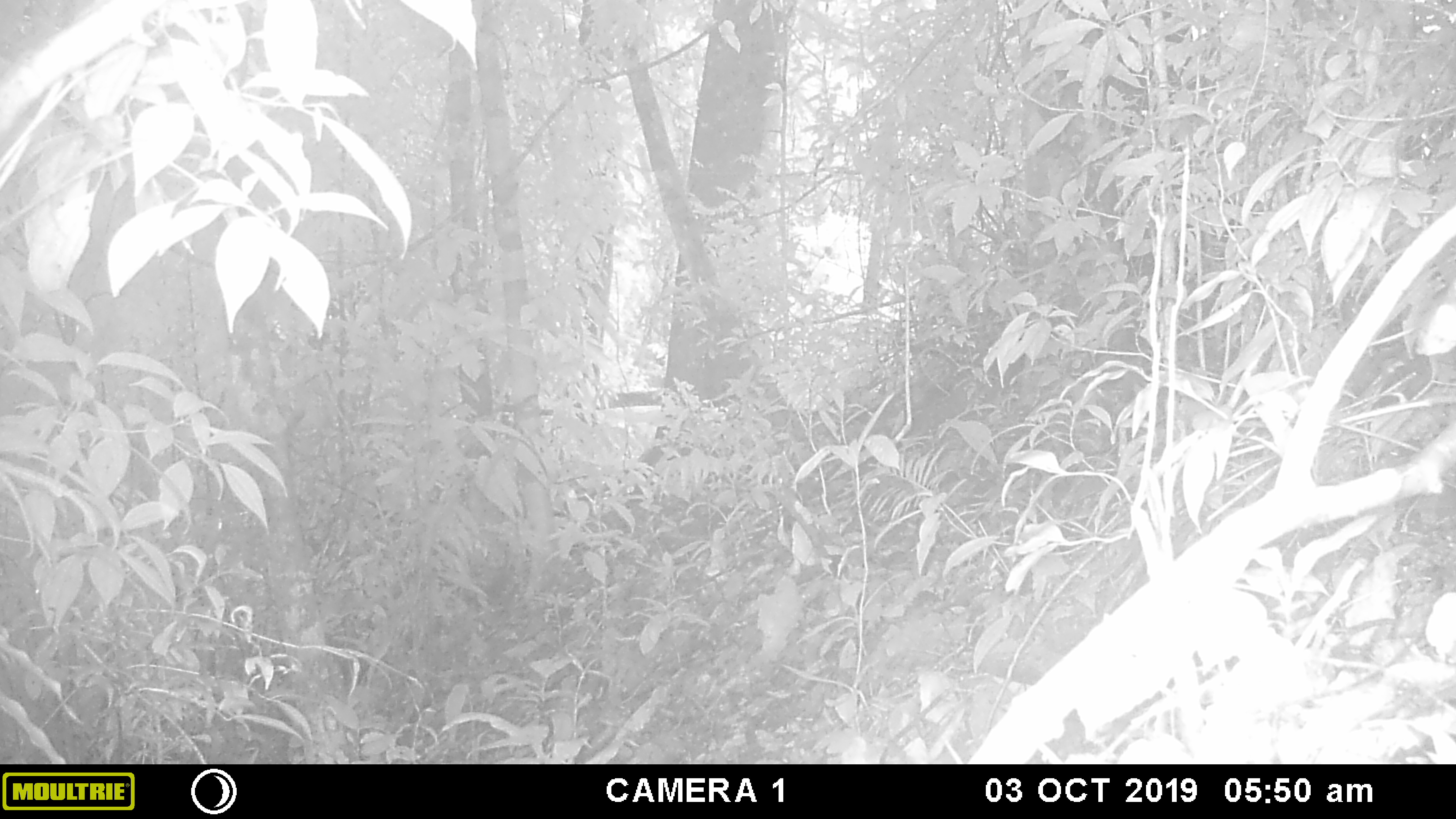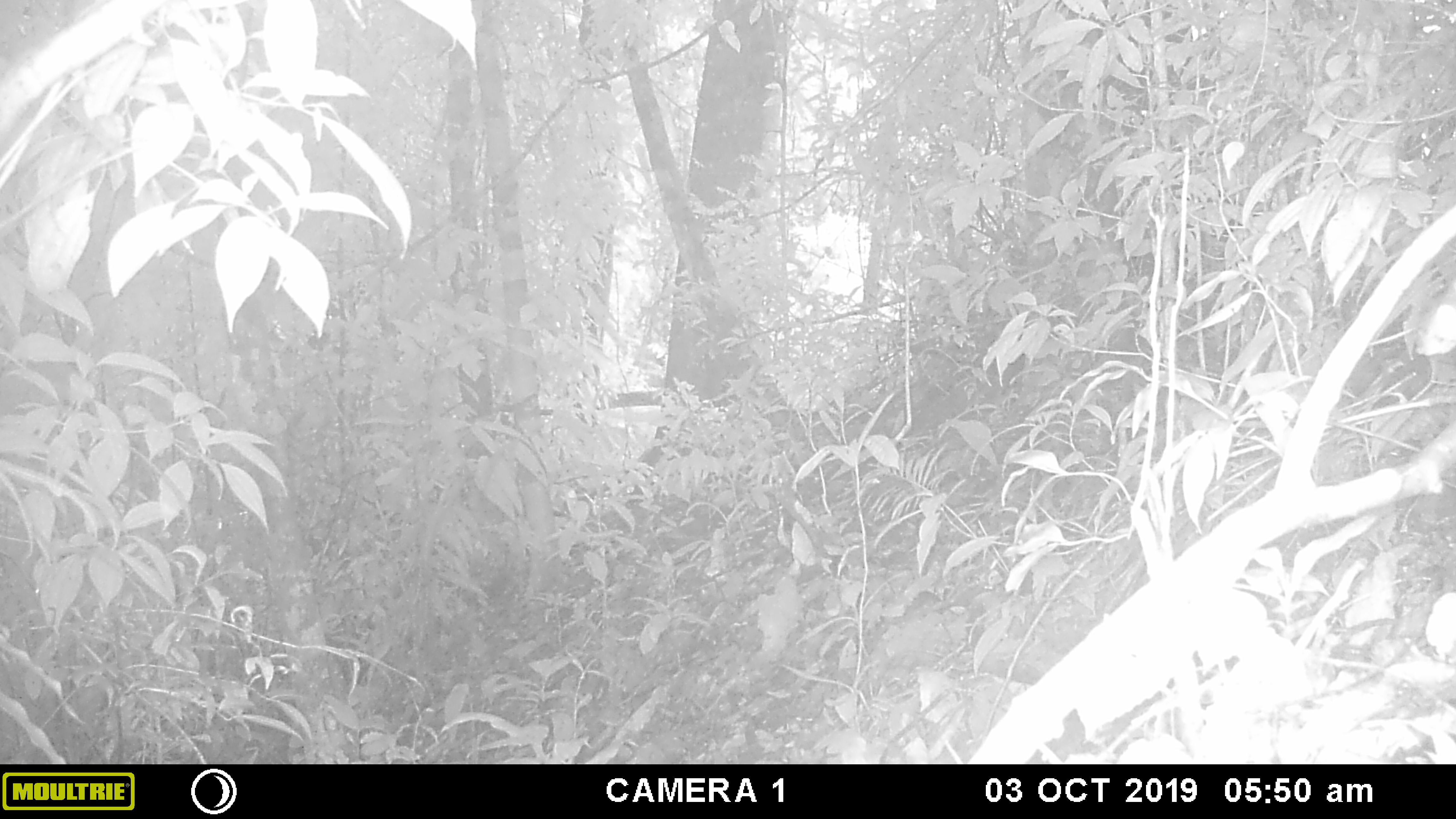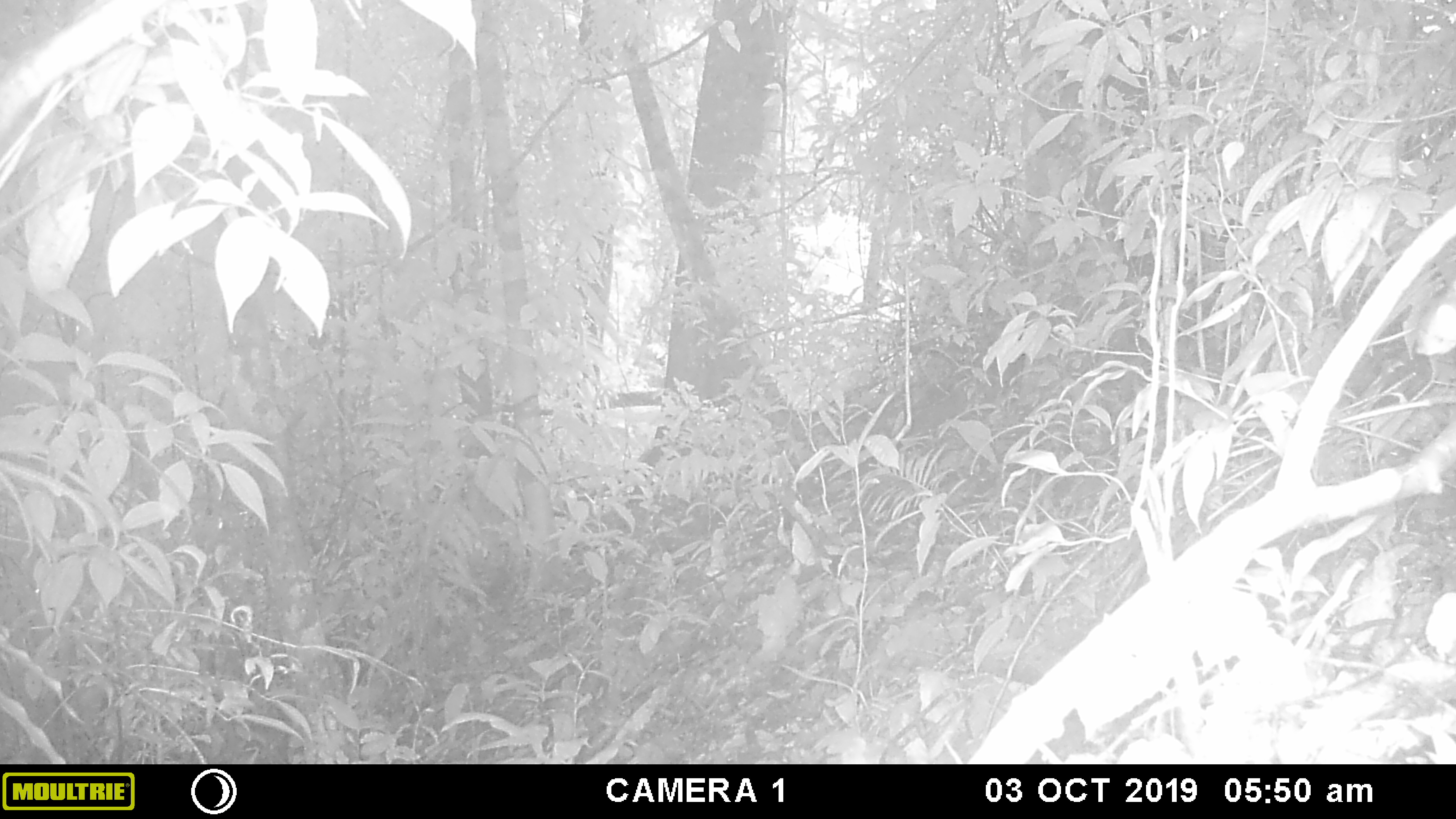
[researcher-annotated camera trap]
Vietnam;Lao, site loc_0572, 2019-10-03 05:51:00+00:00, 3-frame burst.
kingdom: Animalia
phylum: Chordata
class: Mammalia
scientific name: Mammalia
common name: mammal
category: unidentified small mammal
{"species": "unidentified small mammal (mammal) (Mammalia)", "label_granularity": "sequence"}